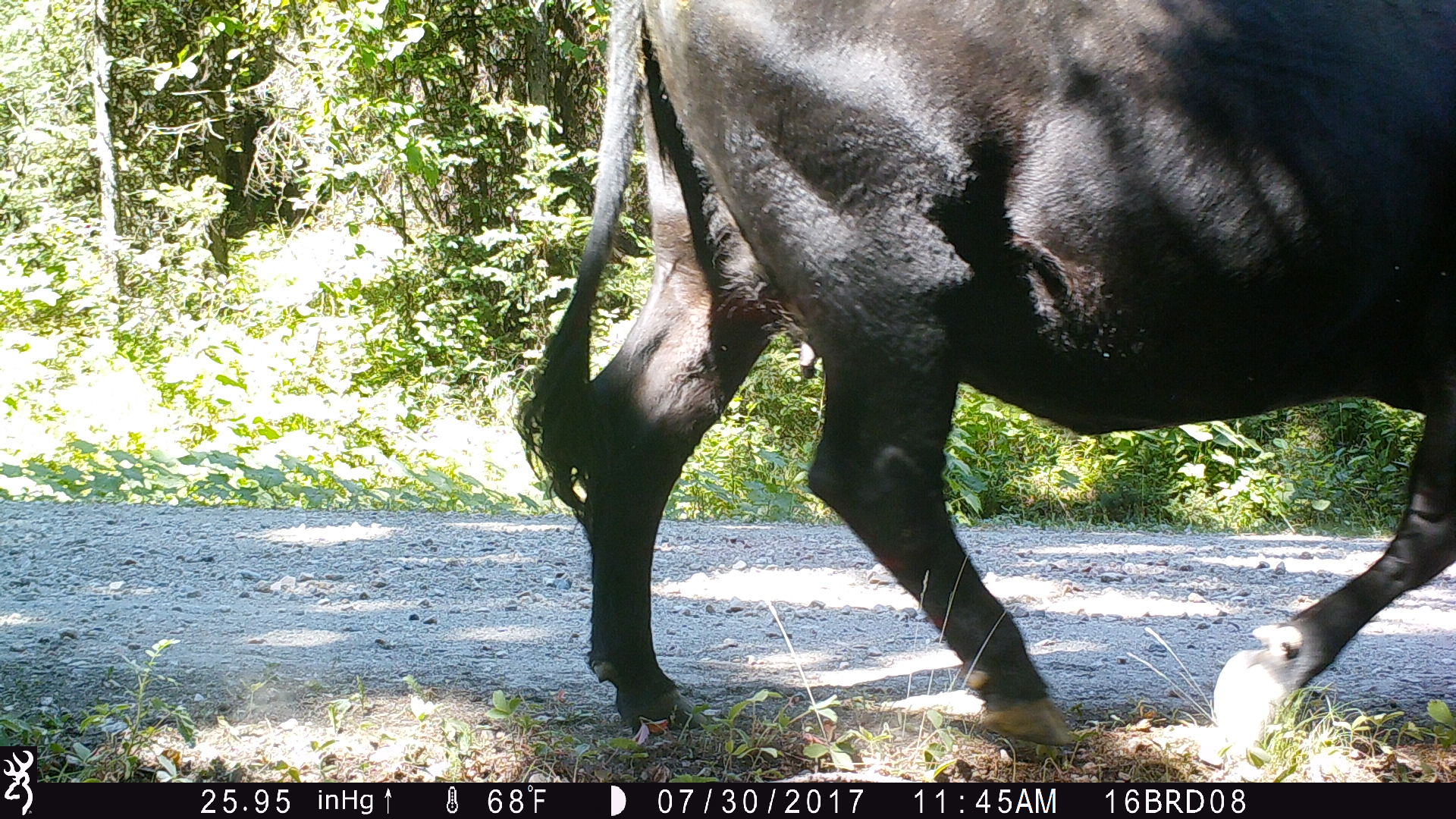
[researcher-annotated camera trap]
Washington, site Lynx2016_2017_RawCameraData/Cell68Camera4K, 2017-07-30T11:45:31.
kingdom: Animalia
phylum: Chordata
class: Mammalia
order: Artiodactyla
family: Bovidae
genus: Bos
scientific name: Bos taurus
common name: domestic cattle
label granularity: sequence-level